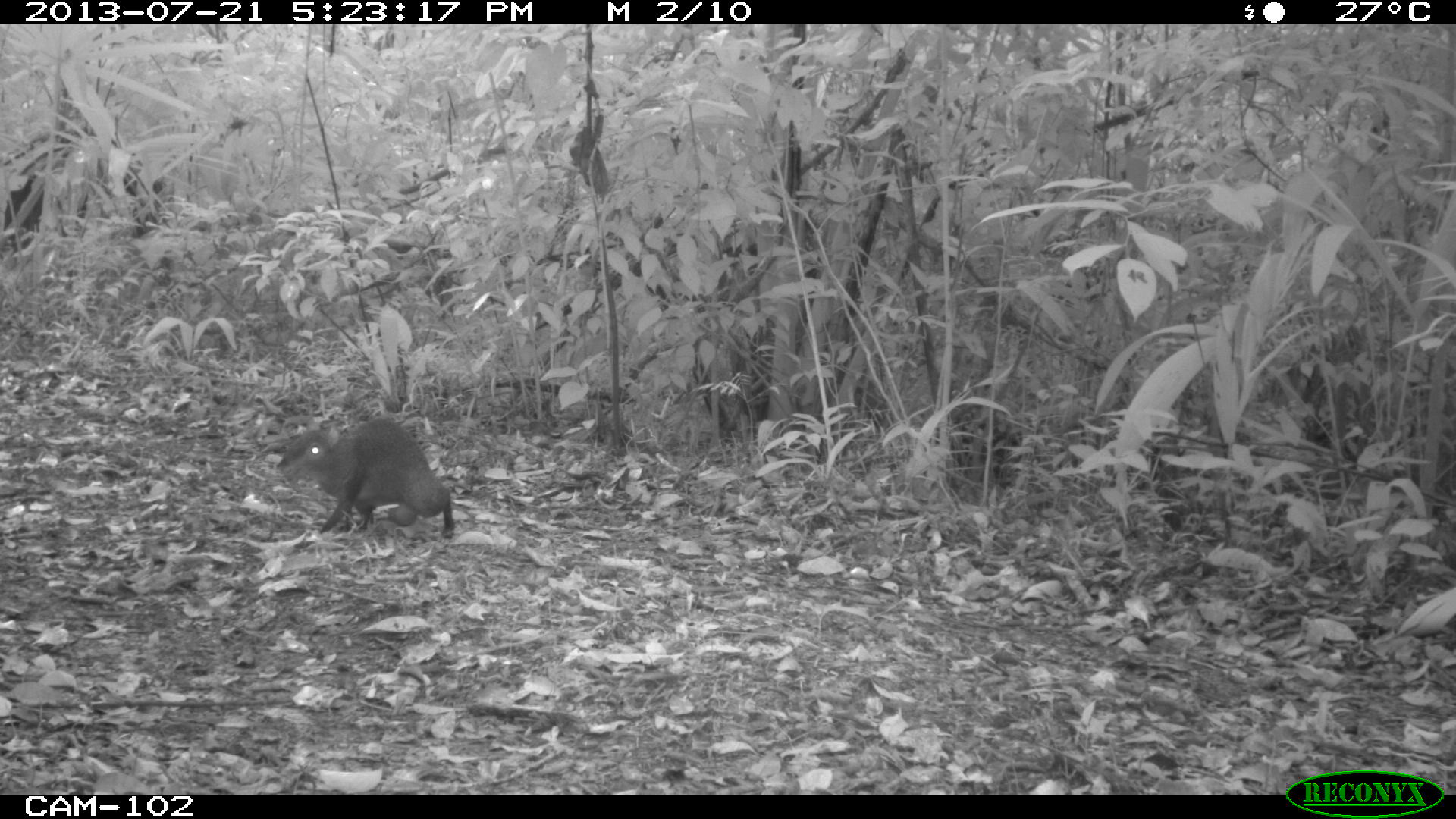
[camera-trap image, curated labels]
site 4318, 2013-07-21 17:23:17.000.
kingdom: Animalia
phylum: Chordata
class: Mammalia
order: Rodentia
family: Dasyproctidae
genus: Dasyprocta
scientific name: Dasyprocta punctata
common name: central american agouti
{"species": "Dasyprocta punctata (central american agouti)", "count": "1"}